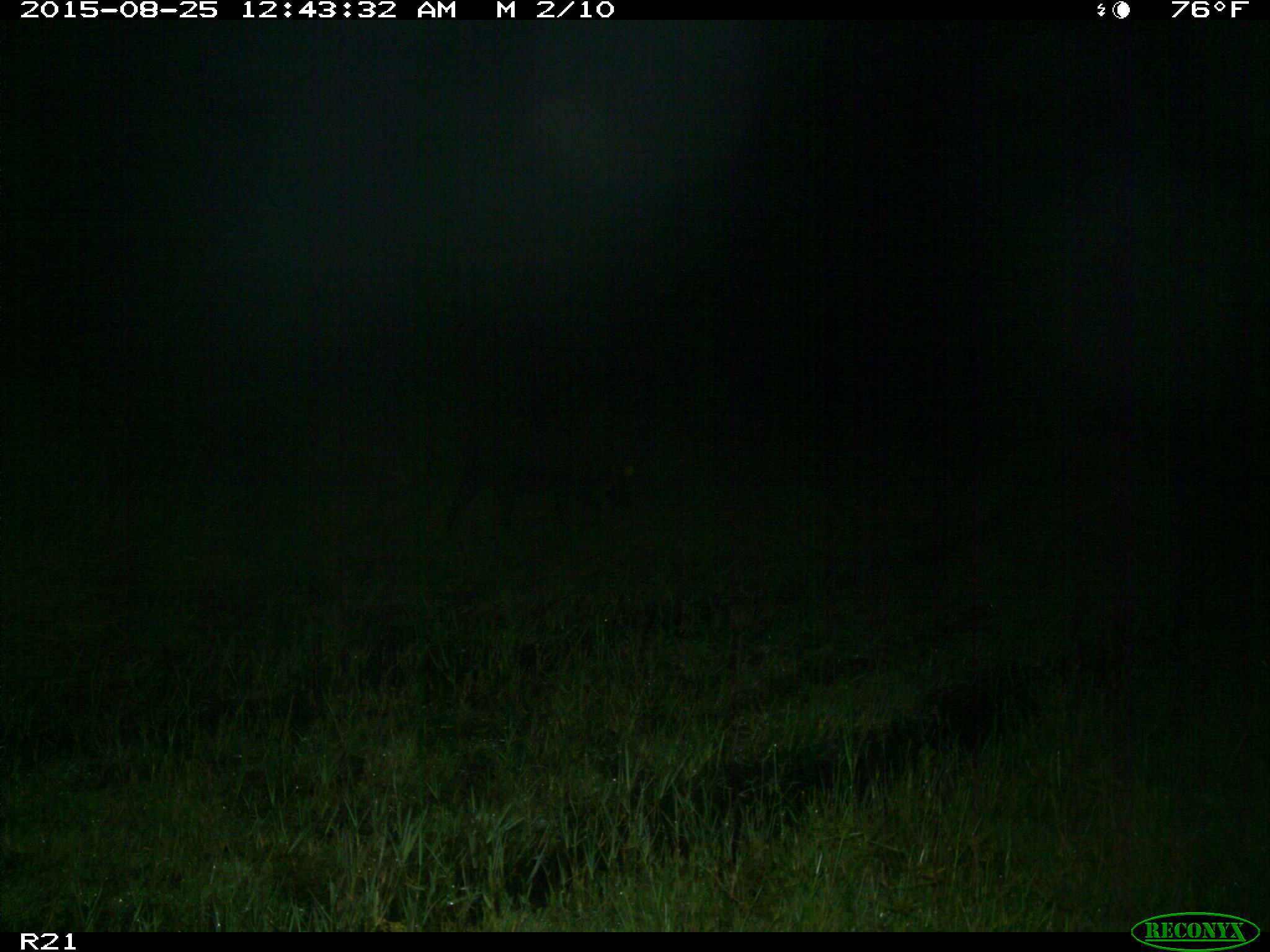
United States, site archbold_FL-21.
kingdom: Animalia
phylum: Chordata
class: Mammalia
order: Artiodactyla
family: Suidae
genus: Sus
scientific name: Sus scrofa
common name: wild boar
Sus scrofa (wild boar).